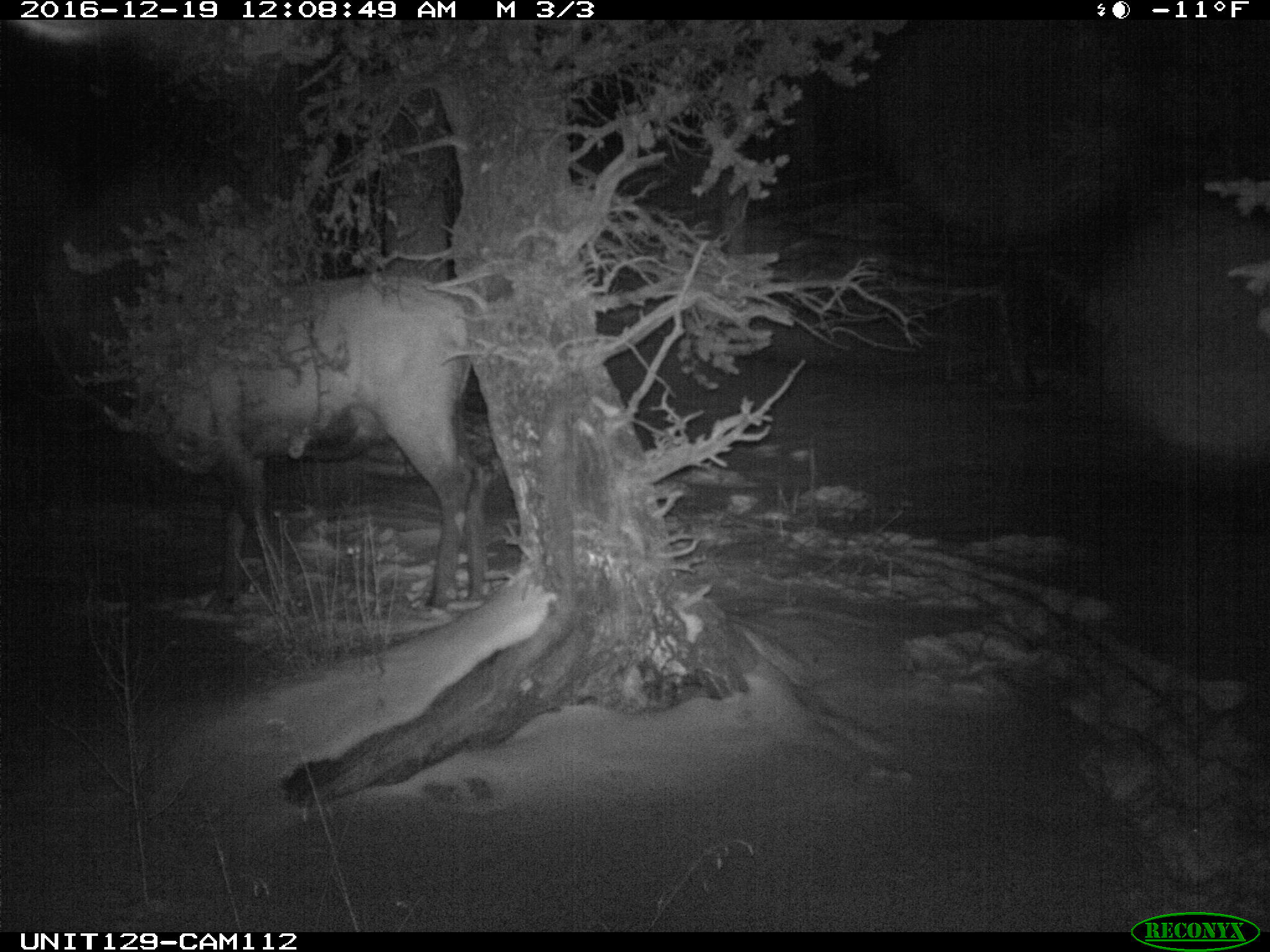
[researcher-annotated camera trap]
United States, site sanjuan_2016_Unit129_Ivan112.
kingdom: Animalia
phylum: Chordata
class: Mammalia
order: Artiodactyla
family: Cervidae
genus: Cervus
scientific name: Cervus elaphus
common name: red deer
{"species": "Cervus elaphus (red deer)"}